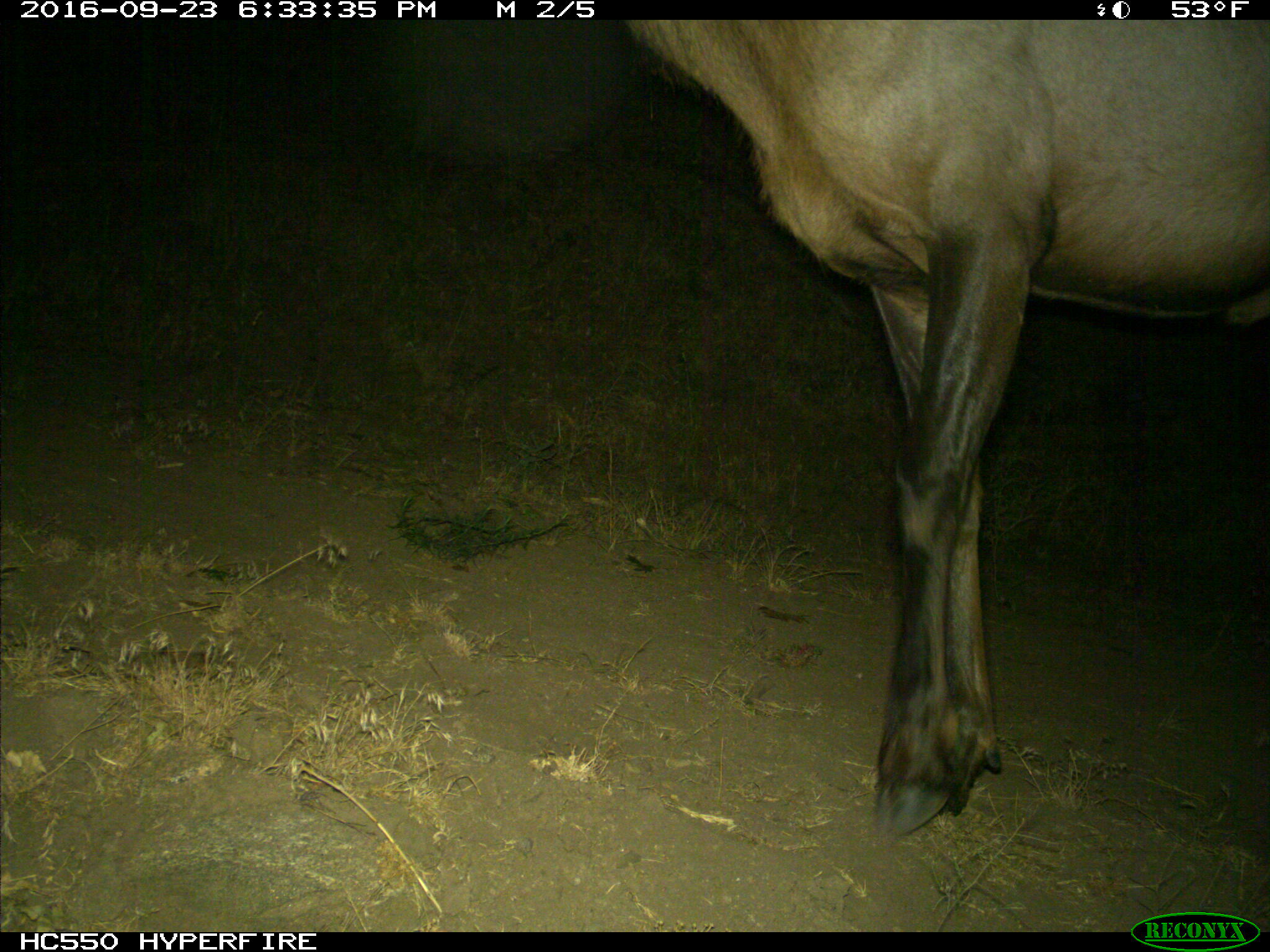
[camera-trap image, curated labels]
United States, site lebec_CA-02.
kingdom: Animalia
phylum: Chordata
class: Mammalia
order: Artiodactyla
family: Cervidae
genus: Cervus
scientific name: Cervus canadensis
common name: elk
Cervus canadensis (elk).